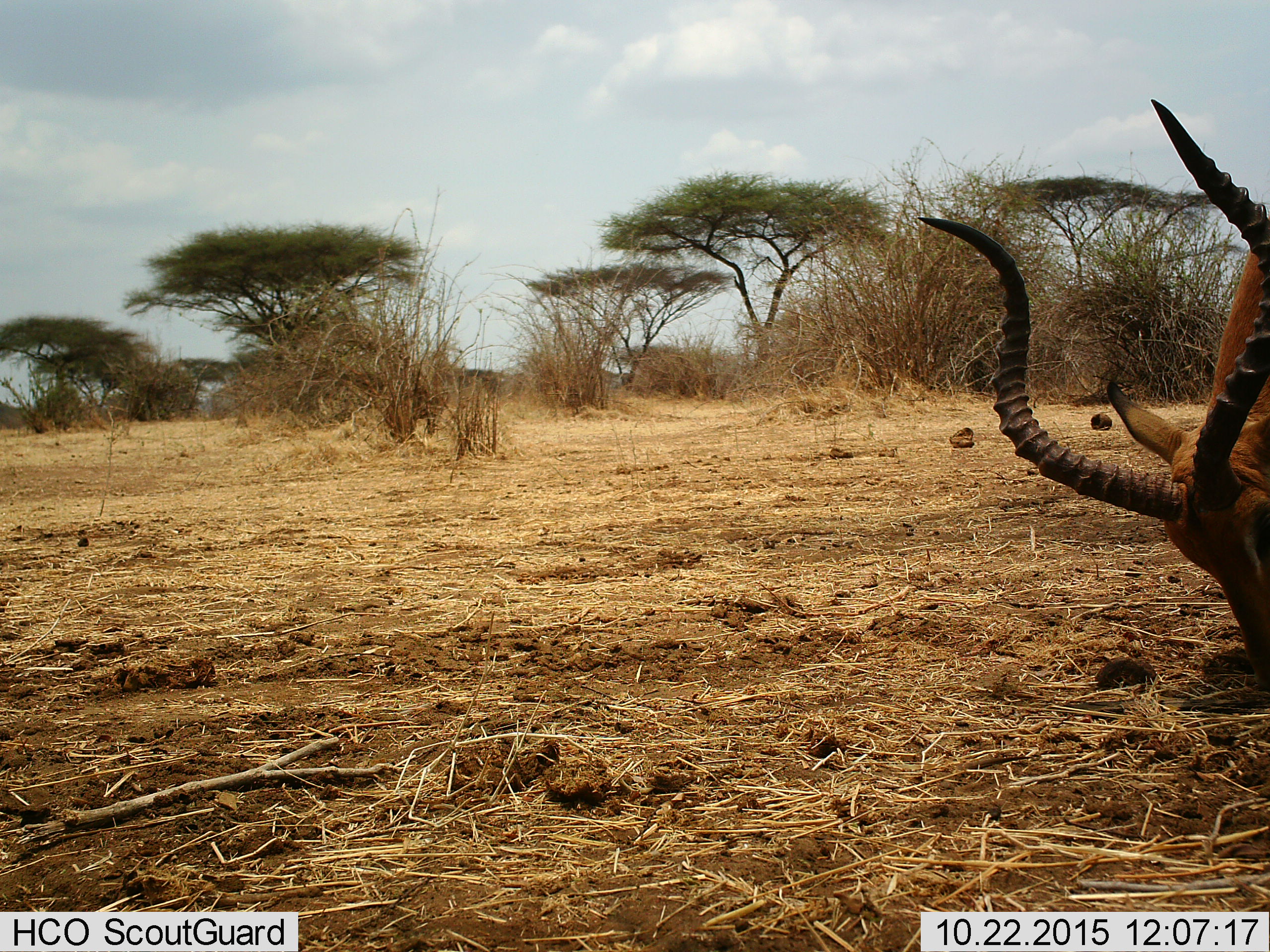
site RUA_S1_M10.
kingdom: Animalia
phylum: Chordata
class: Mammalia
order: Artiodactyla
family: Bovidae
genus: Aepyceros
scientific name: Aepyceros melampus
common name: impala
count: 1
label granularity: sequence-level